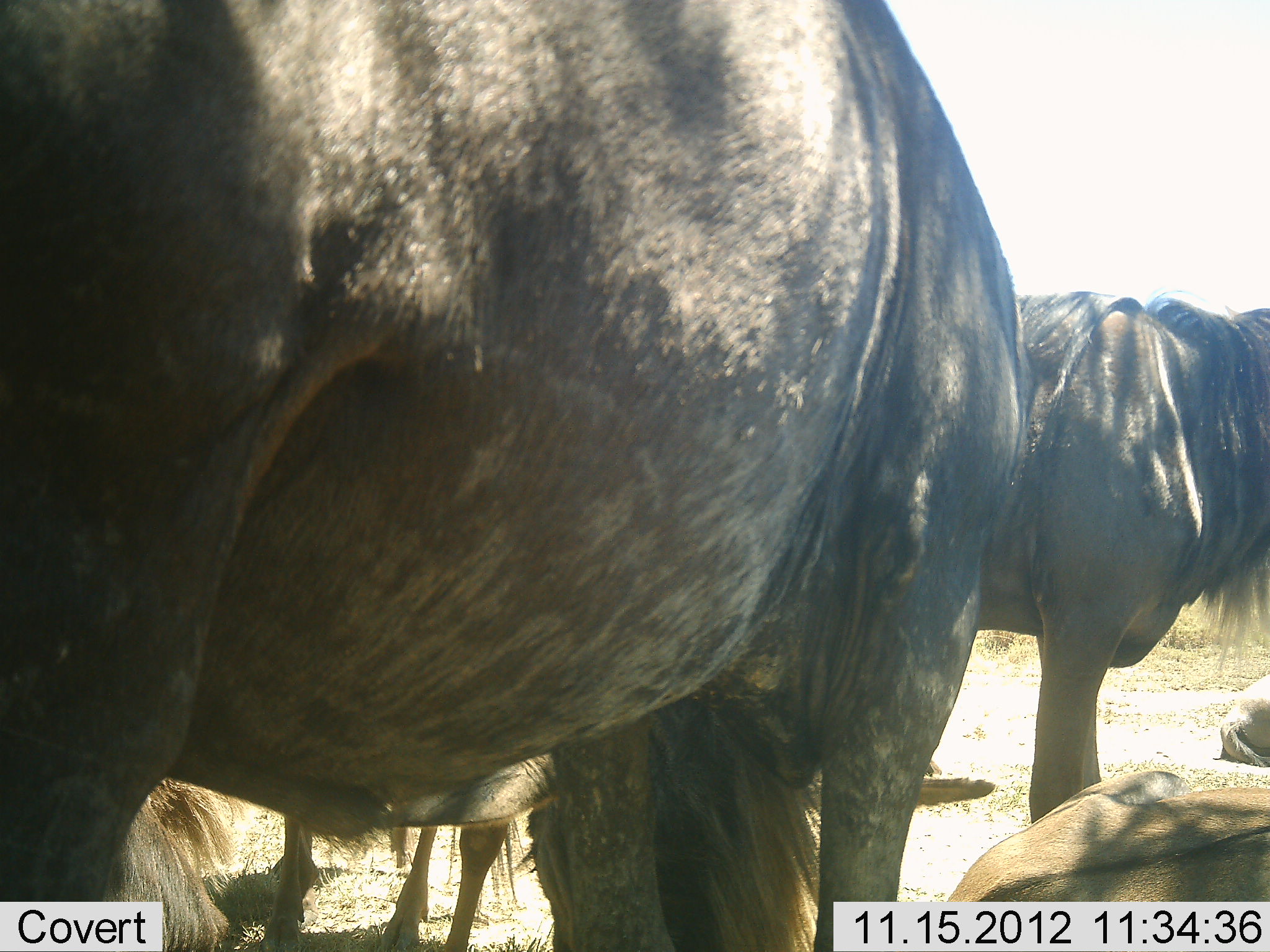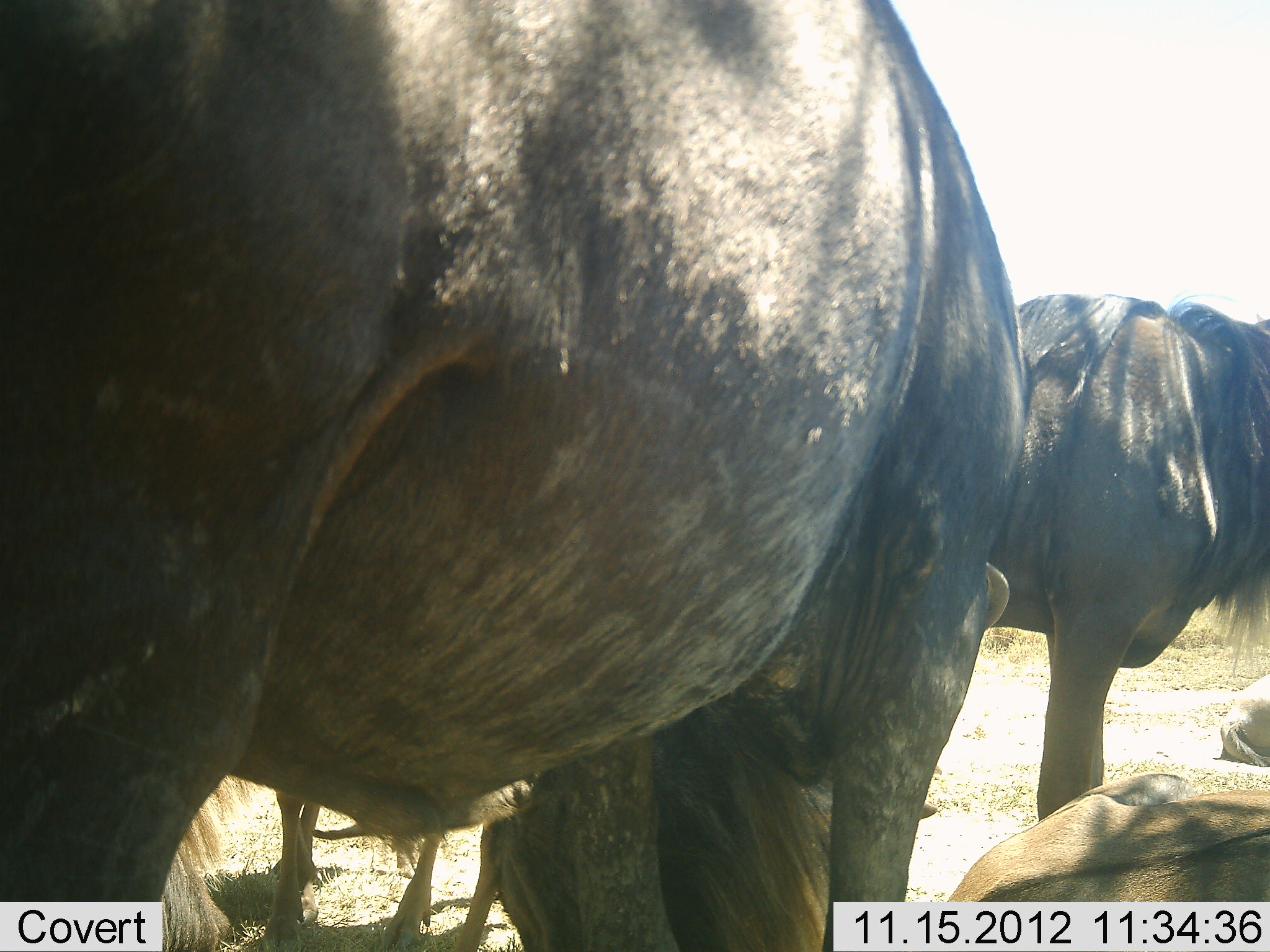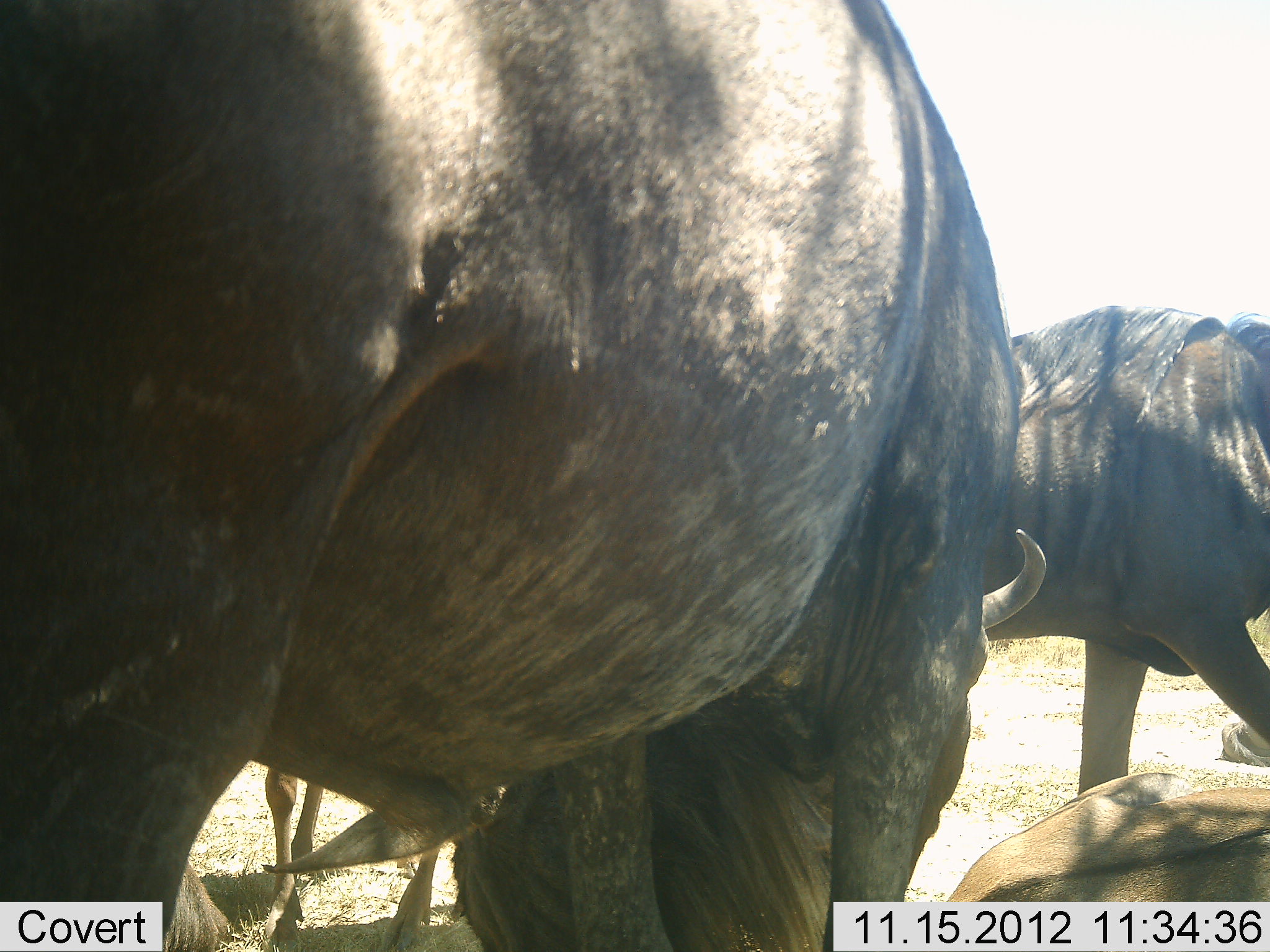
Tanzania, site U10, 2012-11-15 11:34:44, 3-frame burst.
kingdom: Animalia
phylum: Chordata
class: Mammalia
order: Artiodactyla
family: Bovidae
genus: Connochaetes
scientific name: Connochaetes taurinus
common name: blue wildebeest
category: wildebeest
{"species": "wildebeest (blue wildebeest) (Connochaetes taurinus)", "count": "5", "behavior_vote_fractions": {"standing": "80%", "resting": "70%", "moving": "10%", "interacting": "0%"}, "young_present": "0%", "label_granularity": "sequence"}